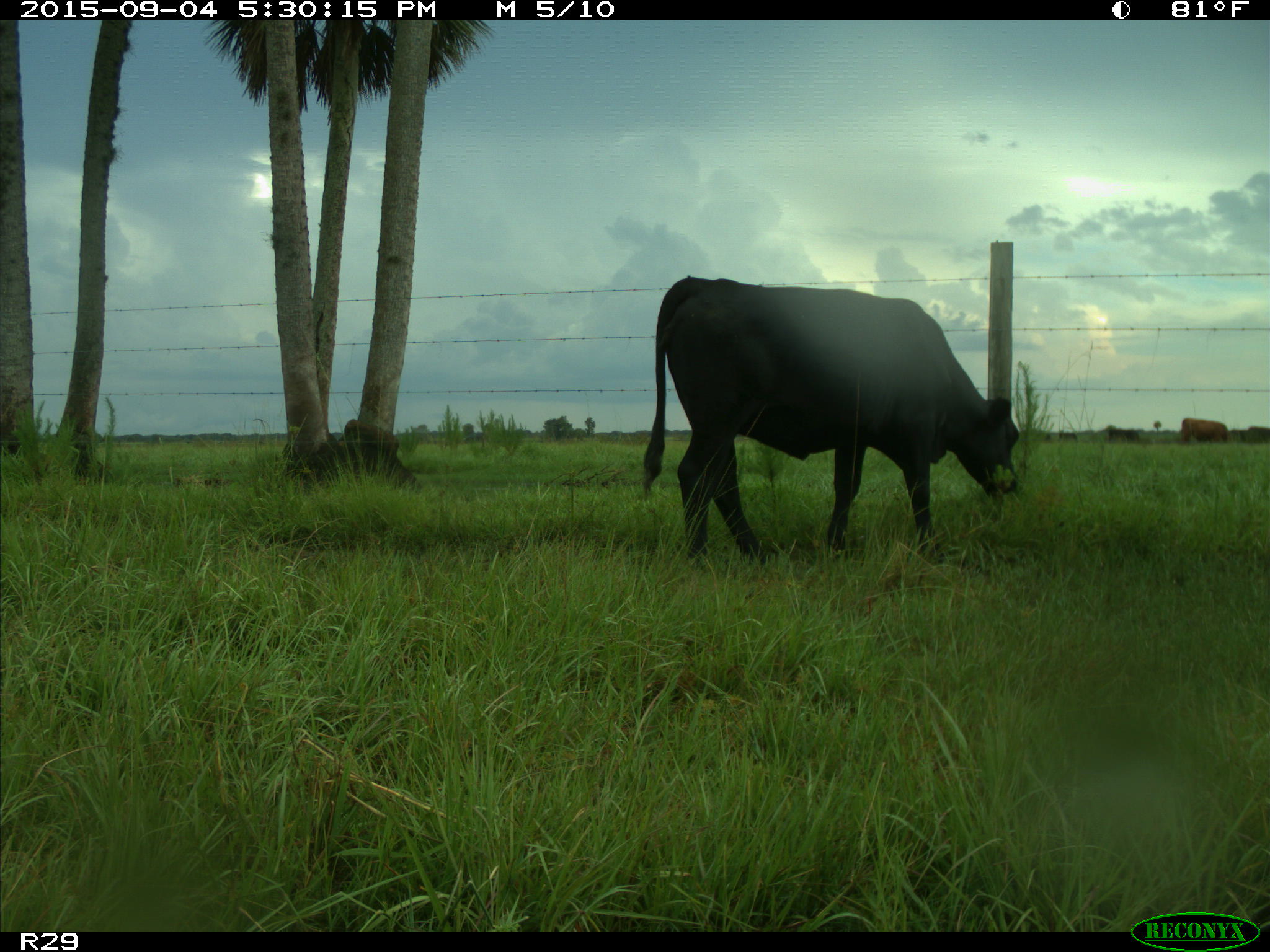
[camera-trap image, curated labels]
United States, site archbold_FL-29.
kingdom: Animalia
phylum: Chordata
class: Mammalia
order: Artiodactyla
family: Bovidae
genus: Bos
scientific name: Bos taurus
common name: domestic cow